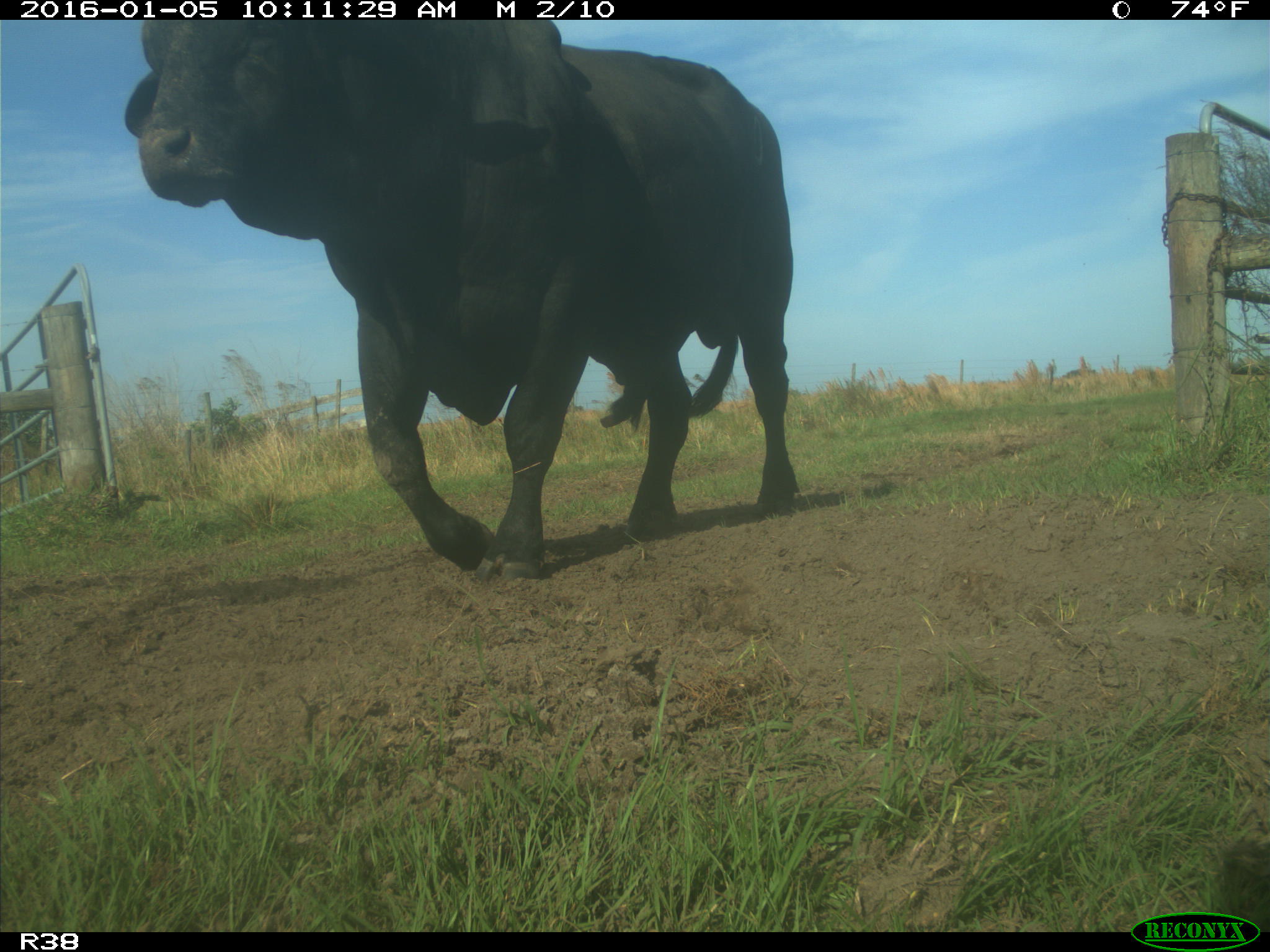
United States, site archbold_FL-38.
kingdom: Animalia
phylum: Chordata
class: Mammalia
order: Artiodactyla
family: Bovidae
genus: Bos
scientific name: Bos taurus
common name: domestic cow